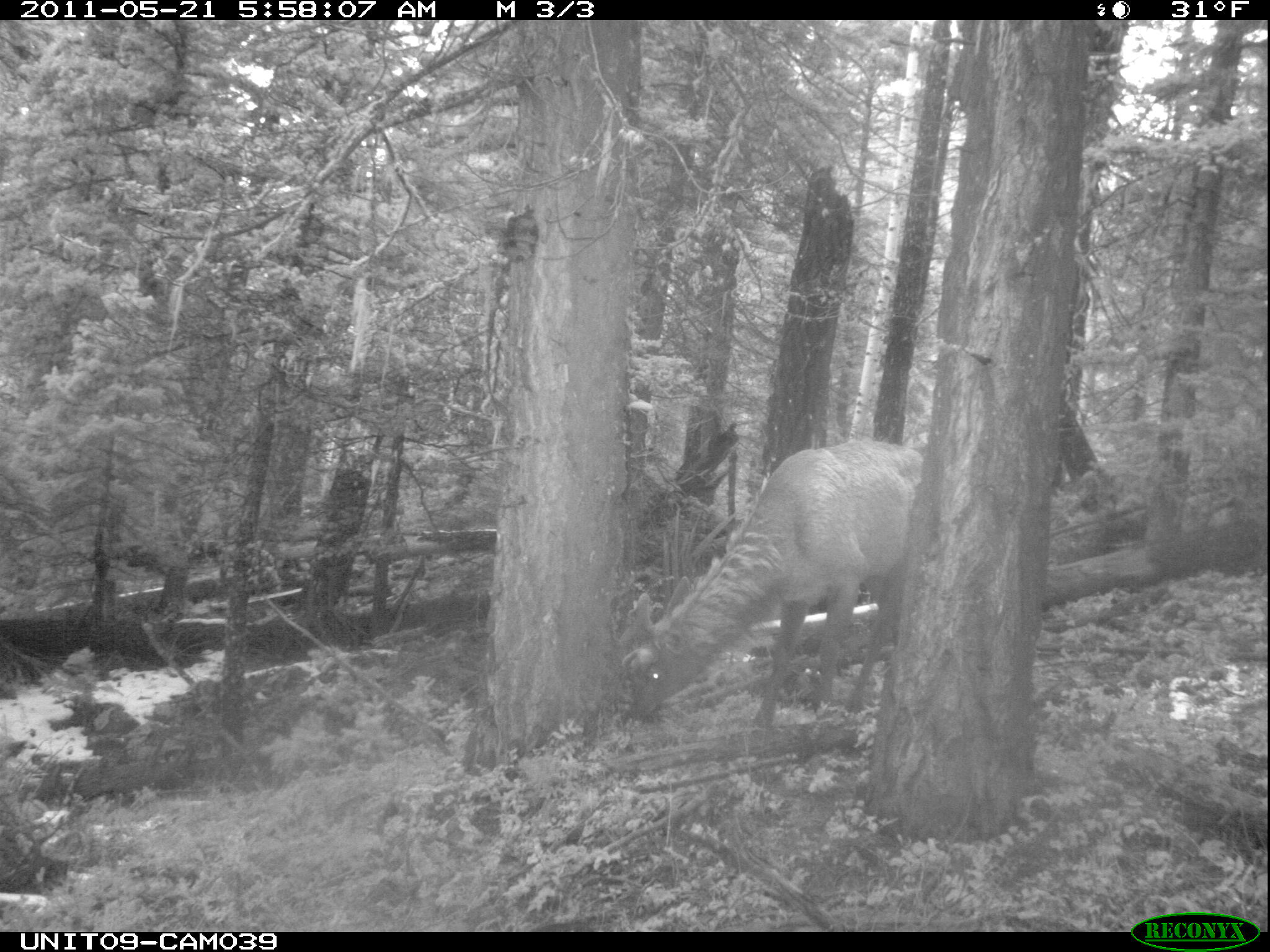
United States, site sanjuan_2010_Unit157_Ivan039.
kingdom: Animalia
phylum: Chordata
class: Mammalia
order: Artiodactyla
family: Cervidae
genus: Cervus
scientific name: Cervus elaphus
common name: red deer